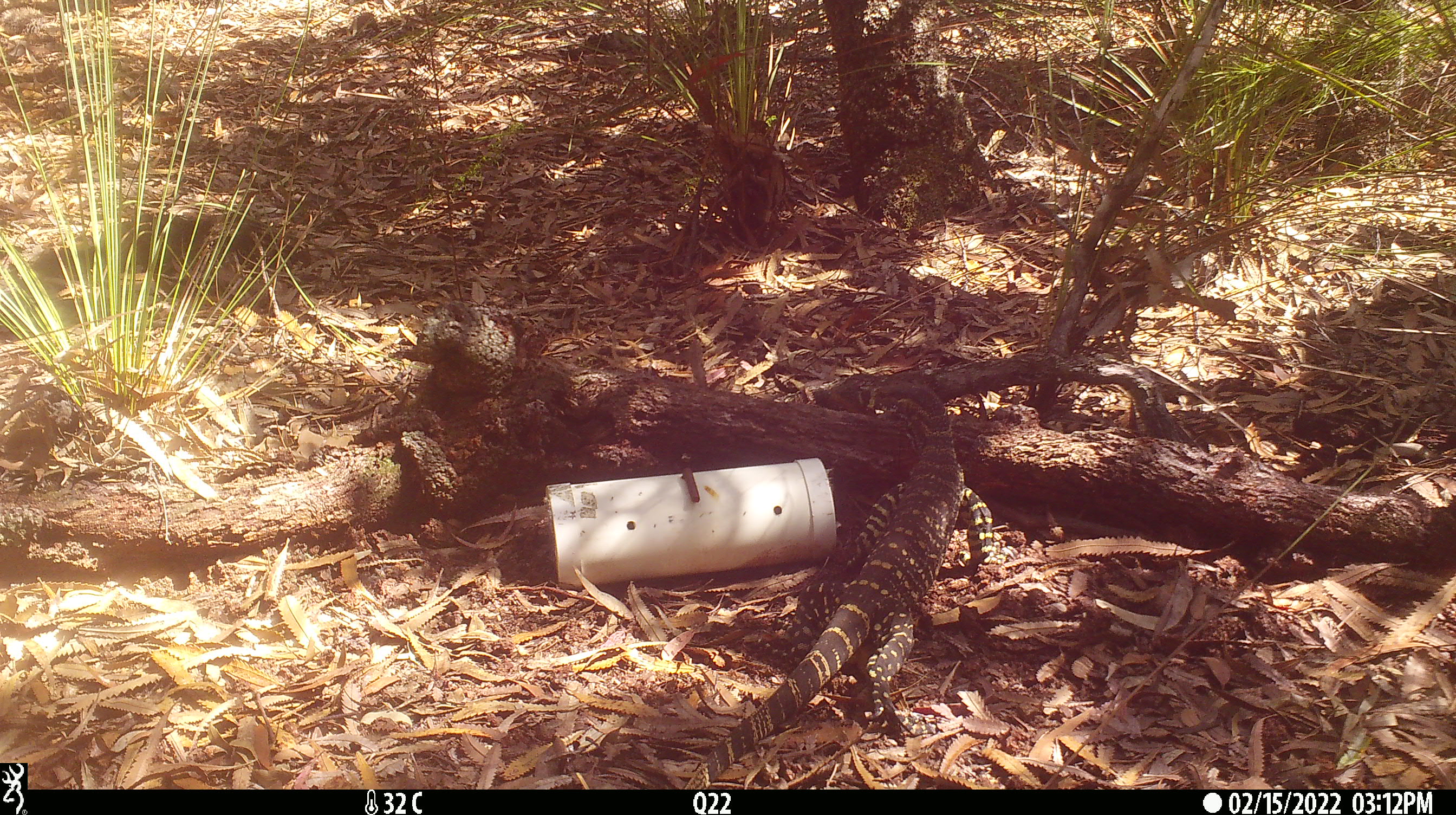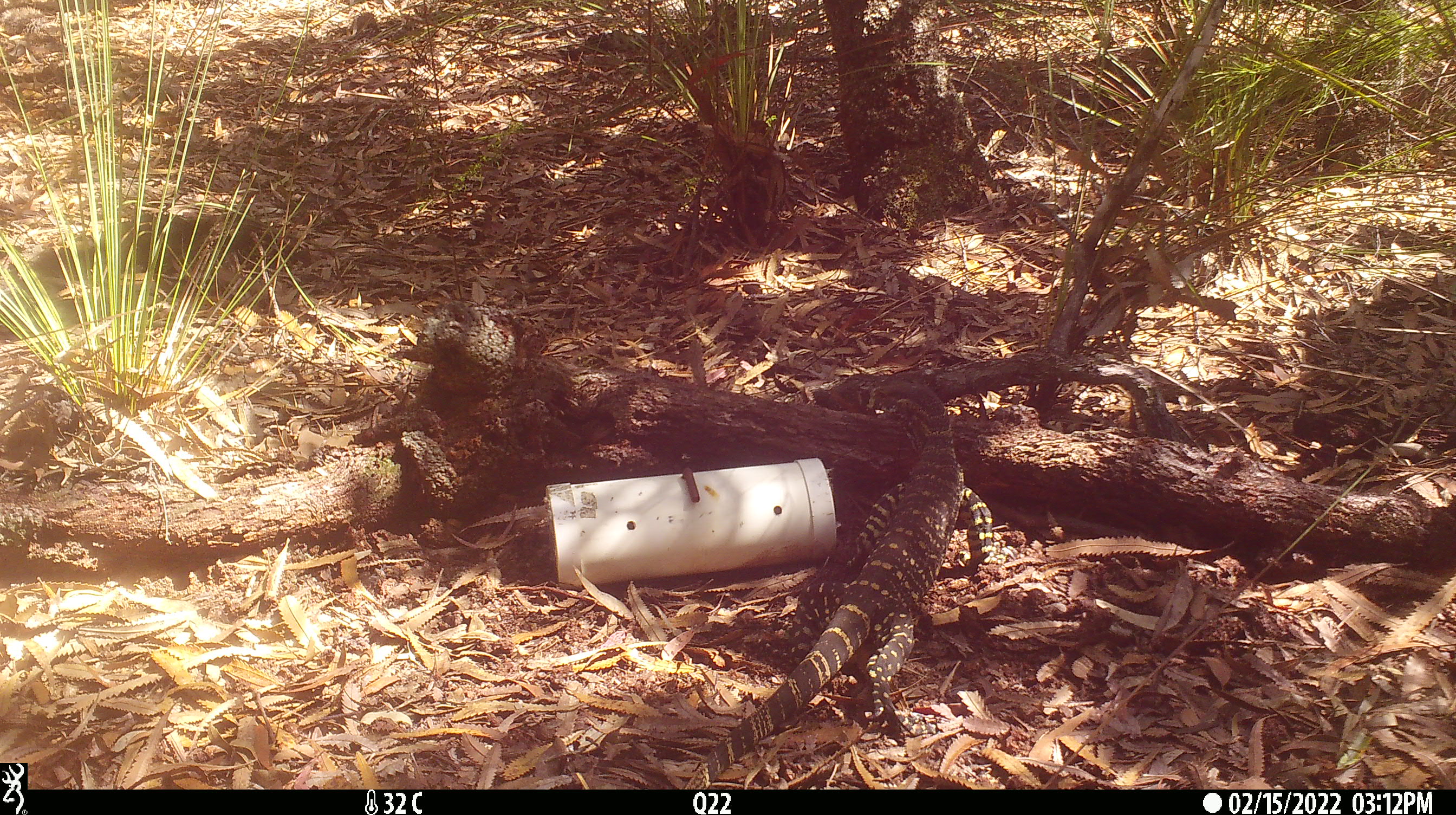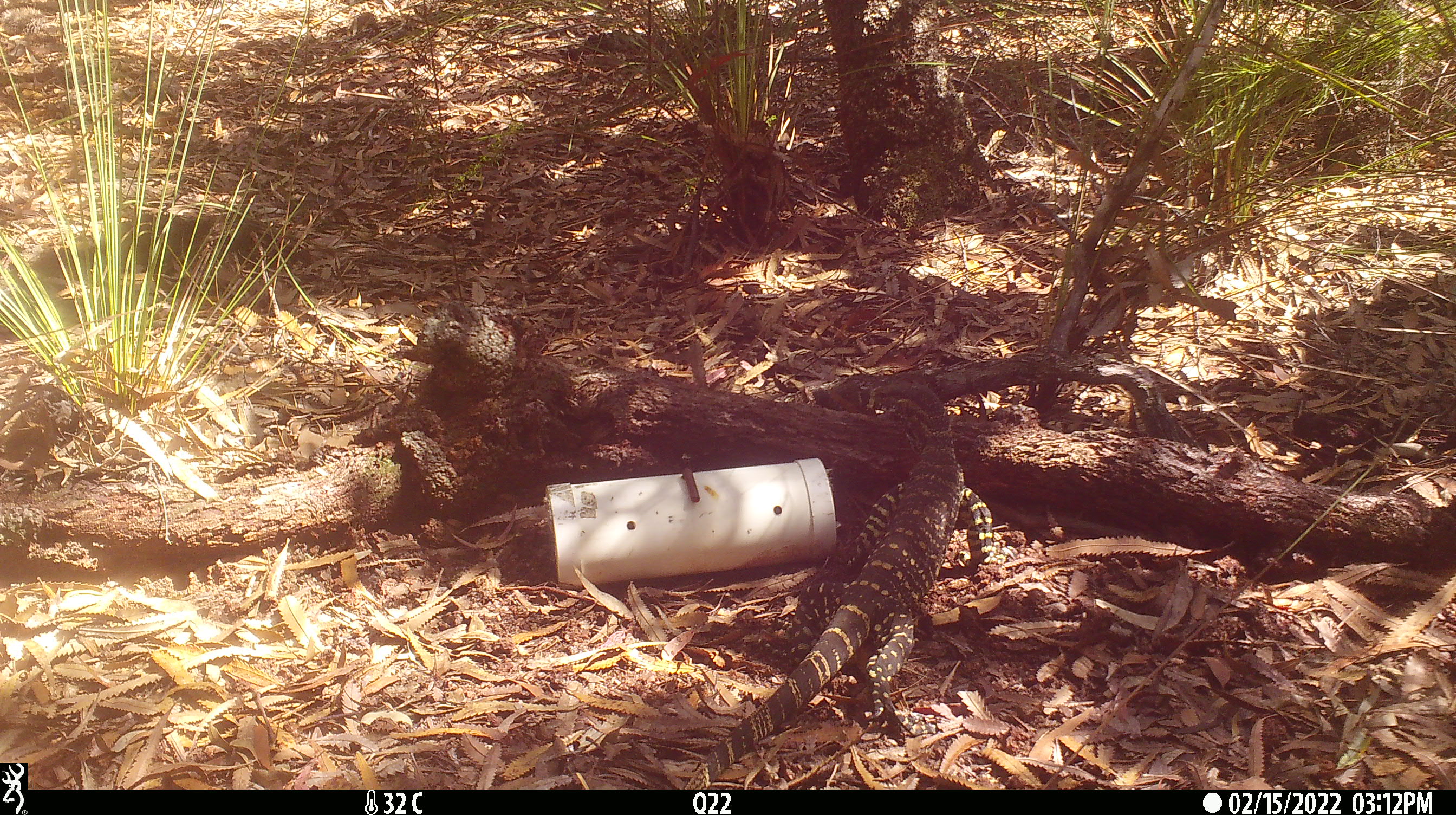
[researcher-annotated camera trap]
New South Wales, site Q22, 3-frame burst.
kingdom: Animalia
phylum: Chordata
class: Reptilia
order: Squamata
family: Varanidae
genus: Varanus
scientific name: Varanus varius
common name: lace monitor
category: goanna